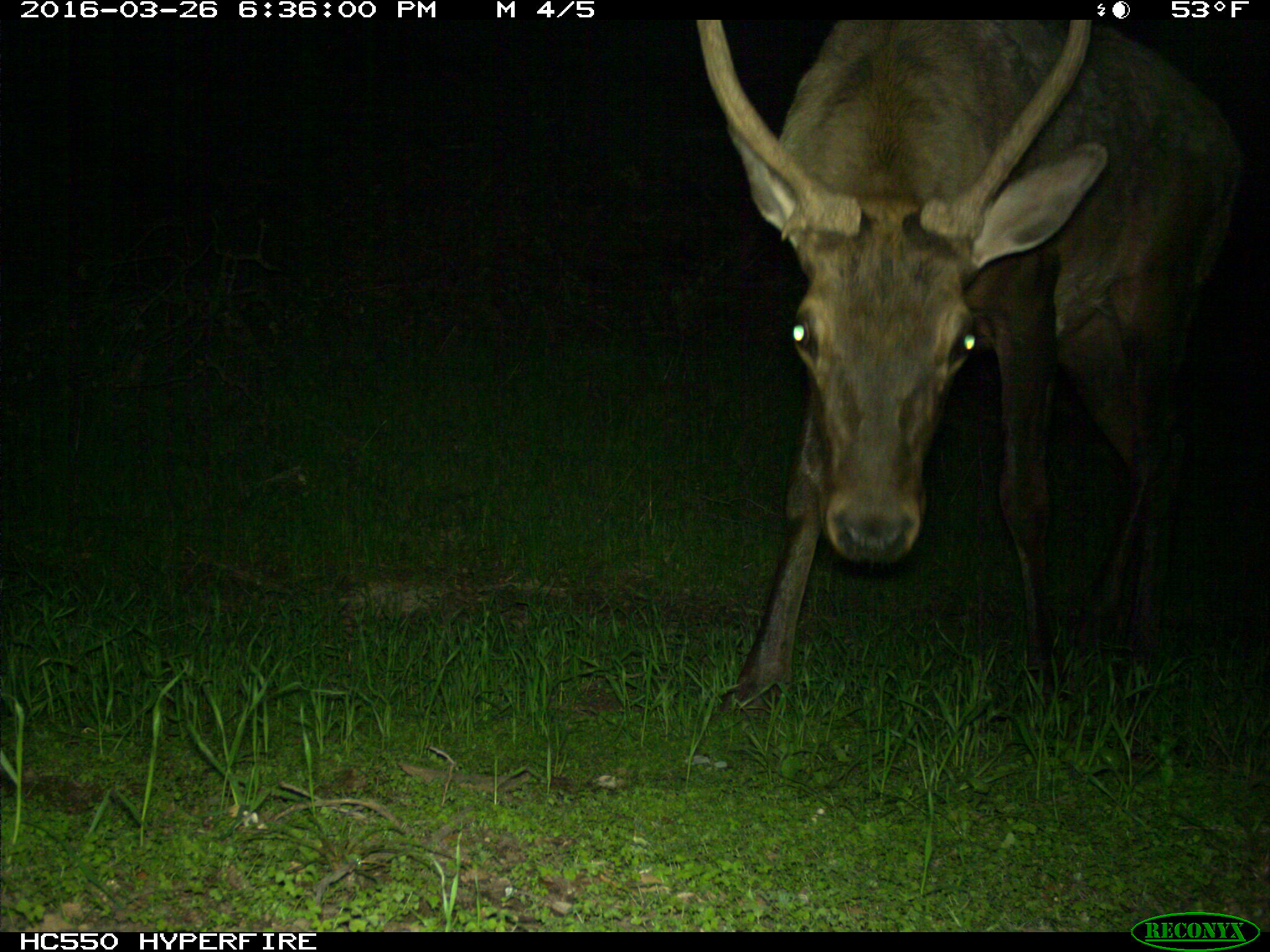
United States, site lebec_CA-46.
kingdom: Animalia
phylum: Chordata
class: Mammalia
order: Artiodactyla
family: Cervidae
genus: Cervus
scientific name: Cervus canadensis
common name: elk